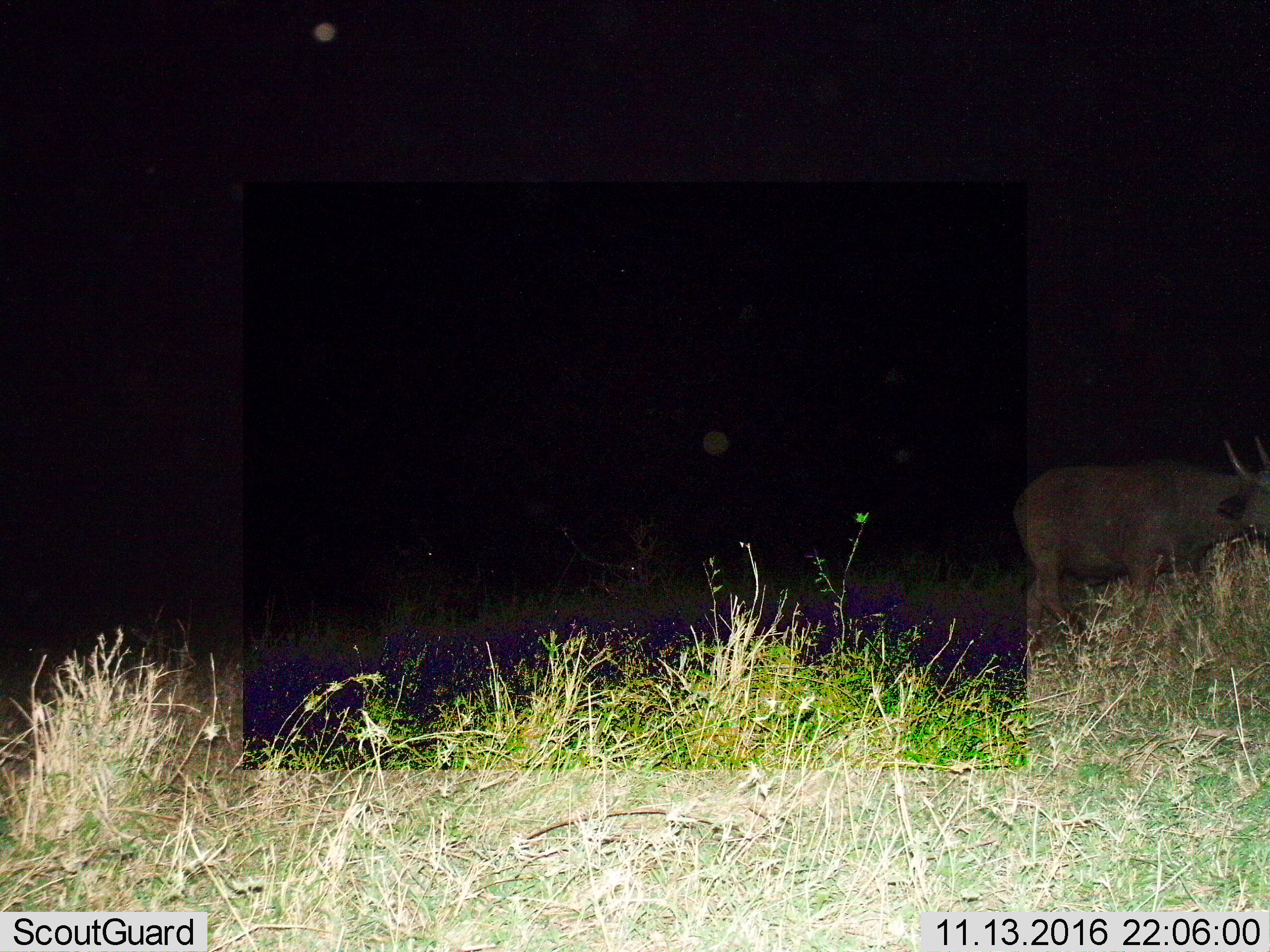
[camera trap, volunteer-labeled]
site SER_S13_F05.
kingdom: Animalia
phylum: Chordata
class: Mammalia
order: Artiodactyla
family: Bovidae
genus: Syncerus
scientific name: Syncerus caffer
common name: african buffalo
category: buffalo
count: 1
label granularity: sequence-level